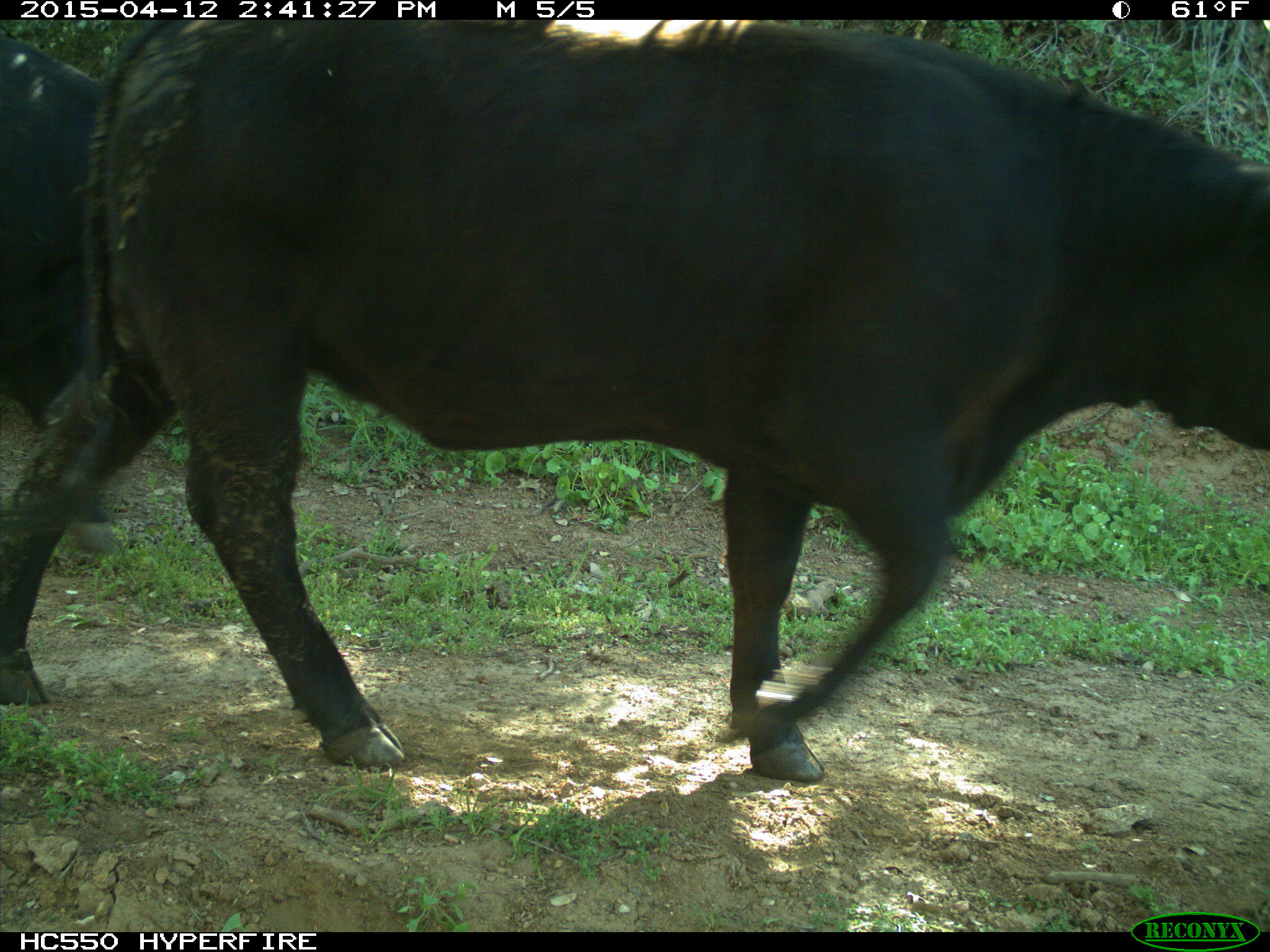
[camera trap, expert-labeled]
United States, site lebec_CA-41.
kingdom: Animalia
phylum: Chordata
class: Mammalia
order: Artiodactyla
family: Bovidae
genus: Bos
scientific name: Bos taurus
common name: domestic cow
Bos taurus (domestic cow).